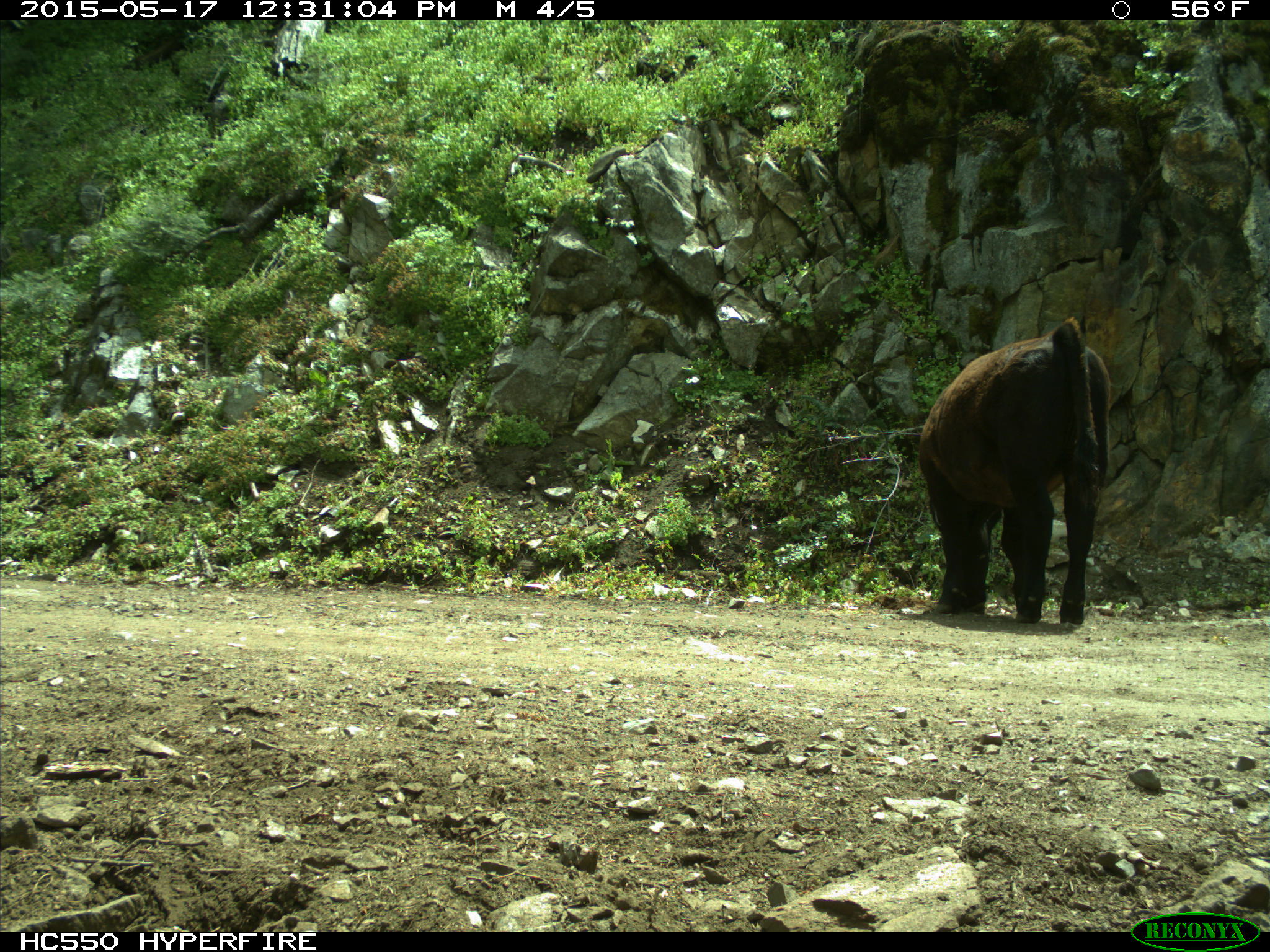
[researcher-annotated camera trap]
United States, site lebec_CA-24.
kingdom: Animalia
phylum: Chordata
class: Mammalia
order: Artiodactyla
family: Bovidae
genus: Bos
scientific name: Bos taurus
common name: domestic cow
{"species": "Bos taurus (domestic cow)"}